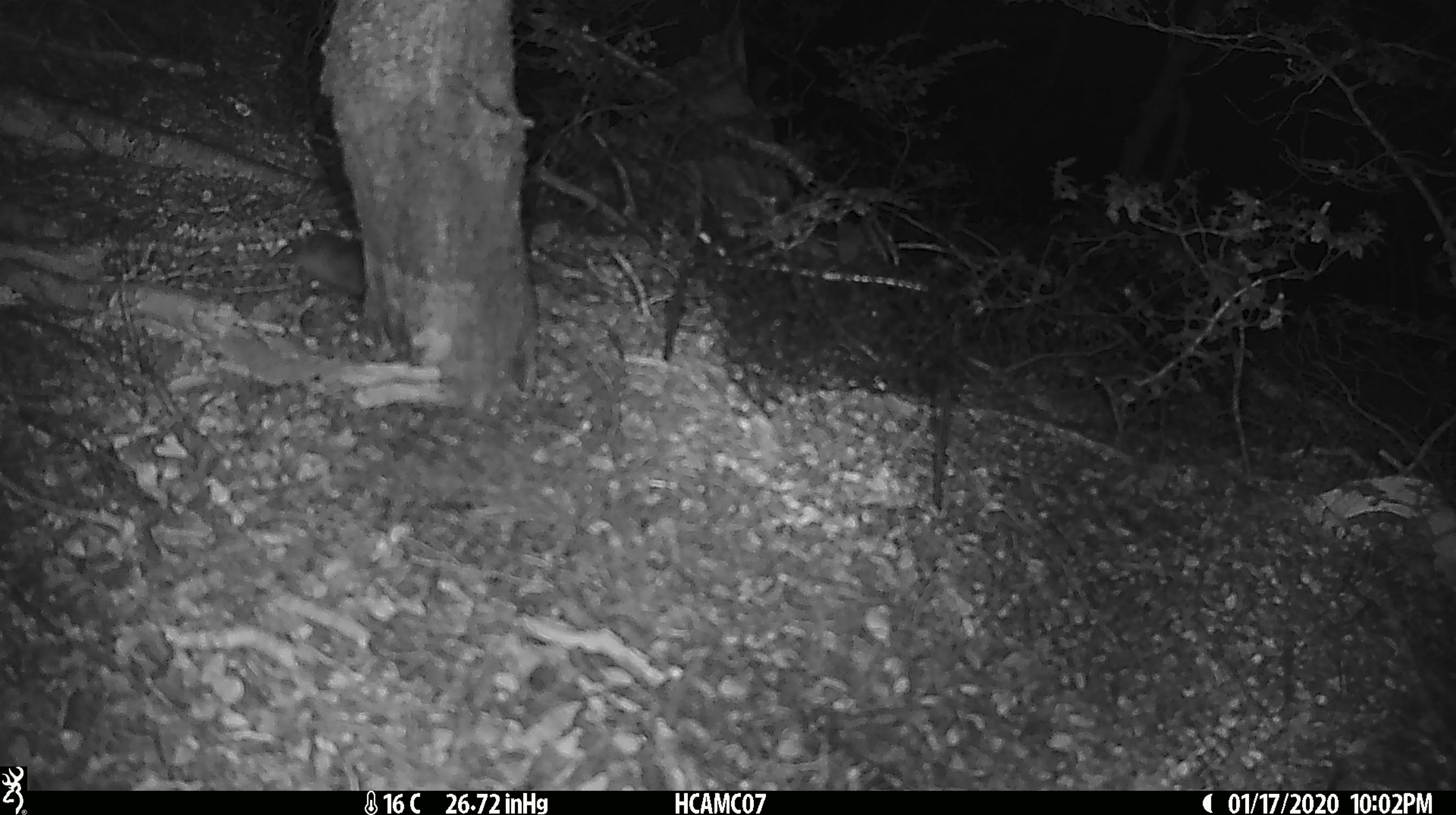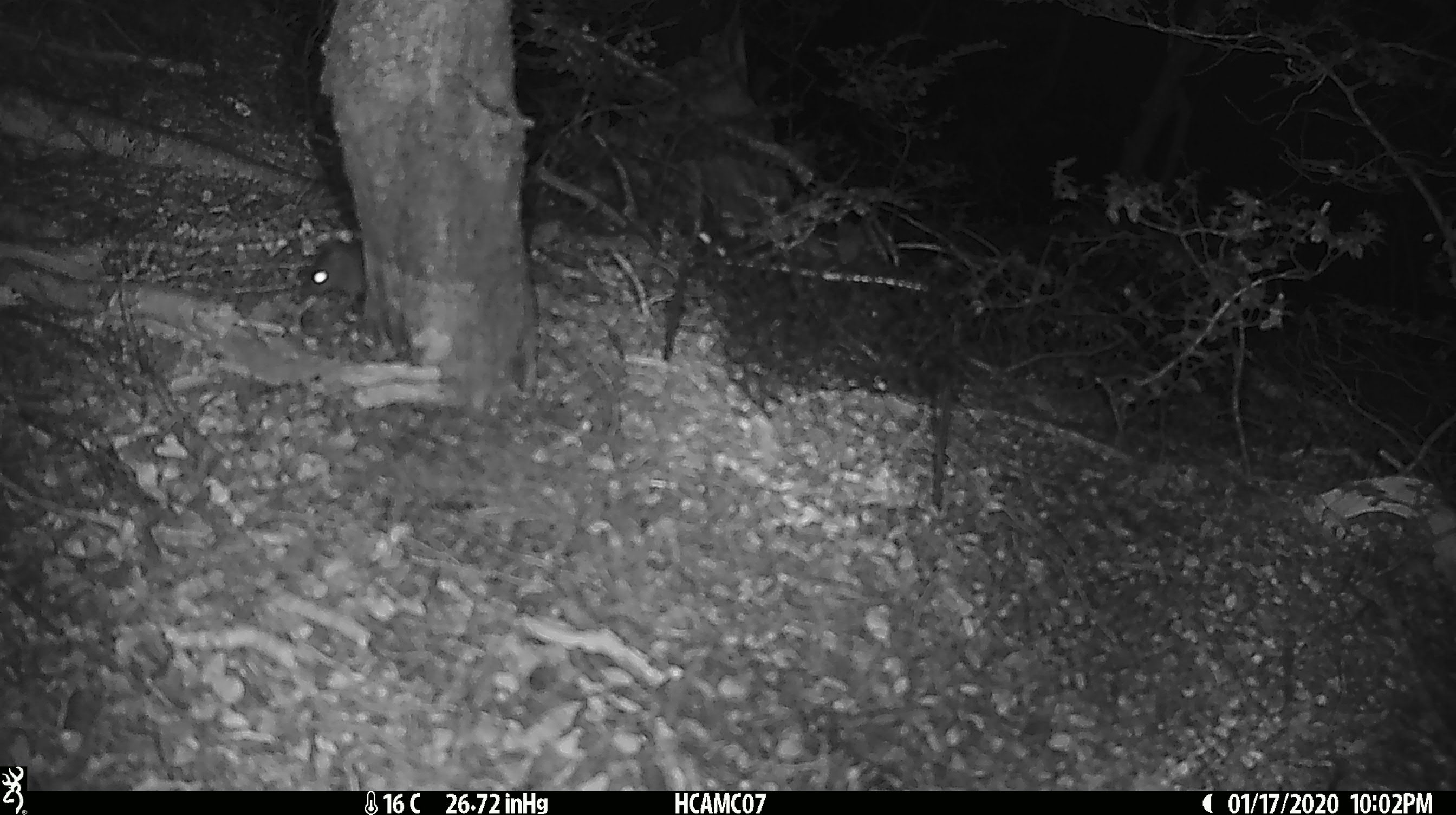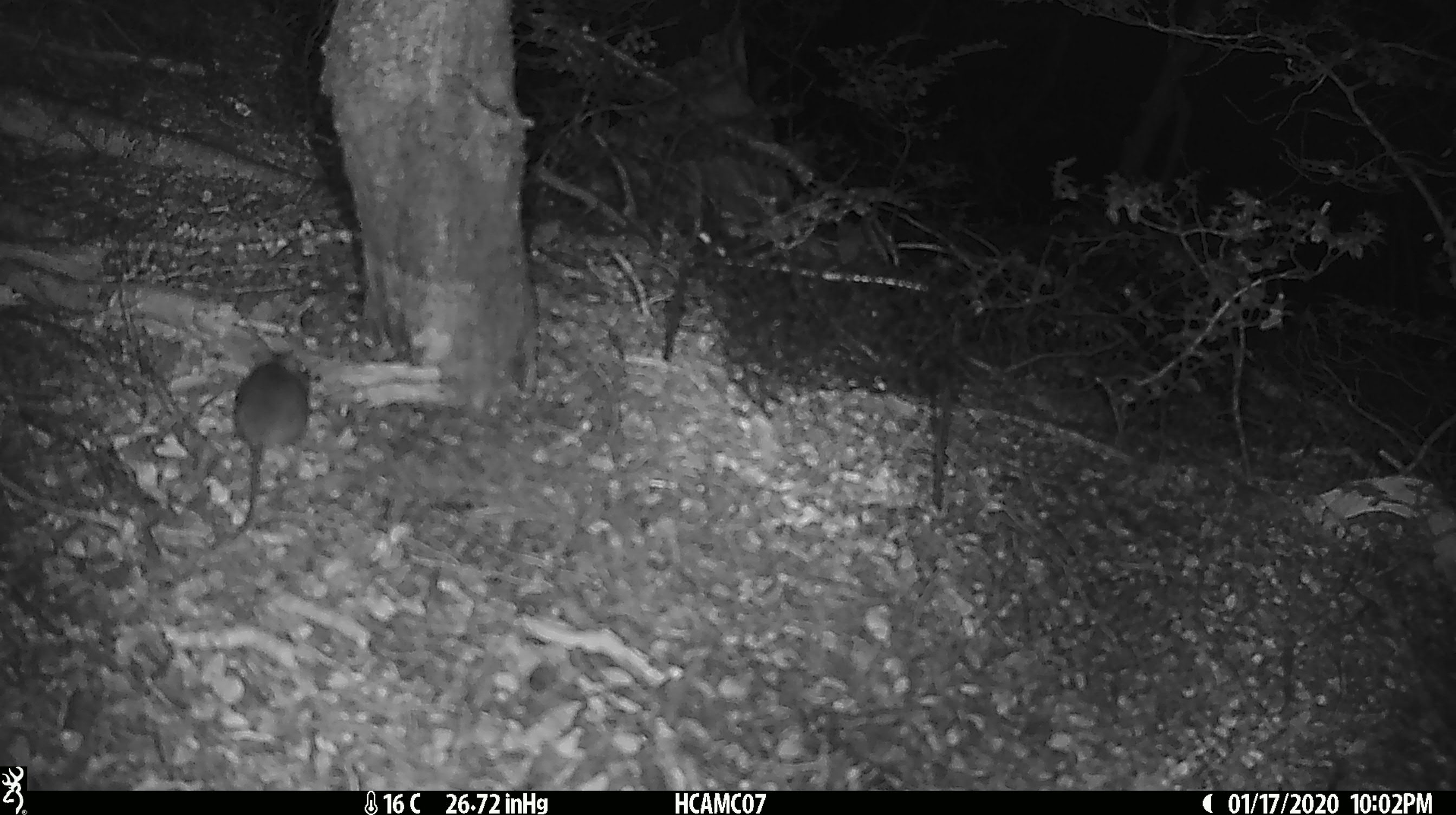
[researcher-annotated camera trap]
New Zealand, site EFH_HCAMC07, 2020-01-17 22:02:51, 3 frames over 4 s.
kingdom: Animalia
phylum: Chordata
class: Mammalia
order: Rodentia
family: Muridae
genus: Mus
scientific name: Mus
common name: mouse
Mouse (Mus).